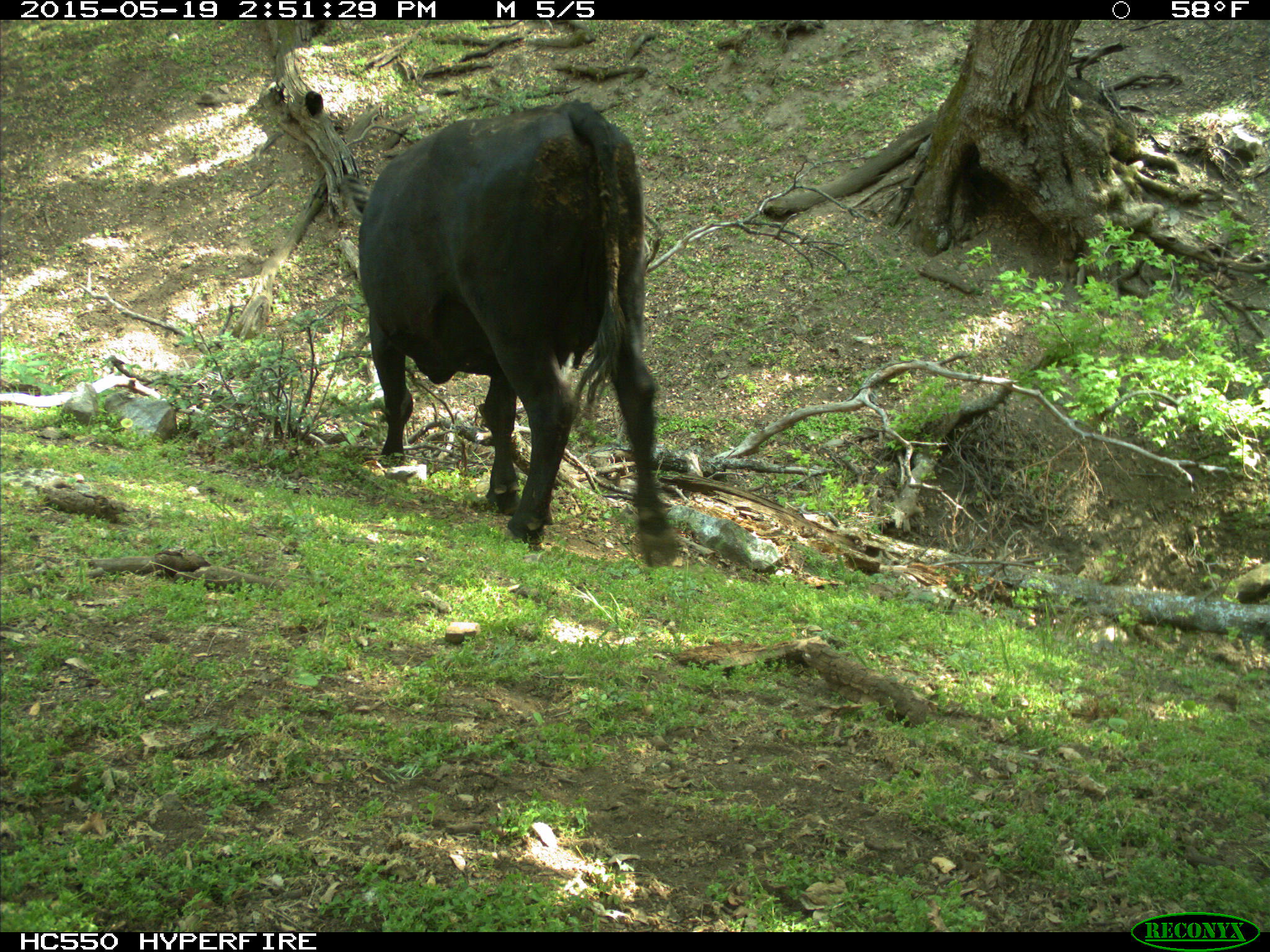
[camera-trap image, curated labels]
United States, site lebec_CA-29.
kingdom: Animalia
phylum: Chordata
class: Mammalia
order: Artiodactyla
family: Bovidae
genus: Bos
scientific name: Bos taurus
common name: domestic cow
Bos taurus (domestic cow).